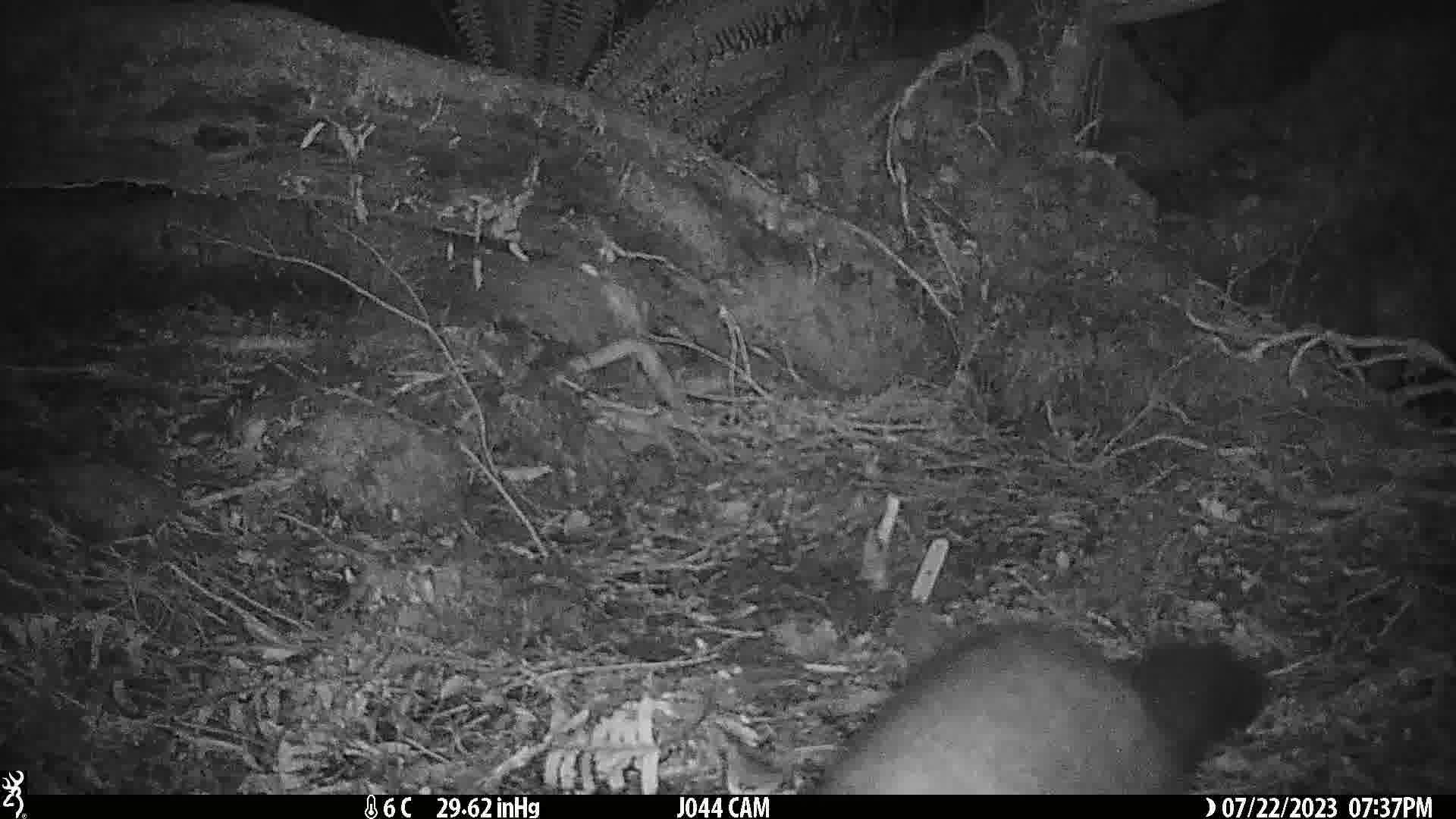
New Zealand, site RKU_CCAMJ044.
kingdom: Animalia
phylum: Chordata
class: Mammalia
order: Diprotodontia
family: Phalangeridae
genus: Trichosurus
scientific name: Trichosurus vulpecula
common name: common brushtail possum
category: possum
Possum (common brushtail possum) (Trichosurus vulpecula).